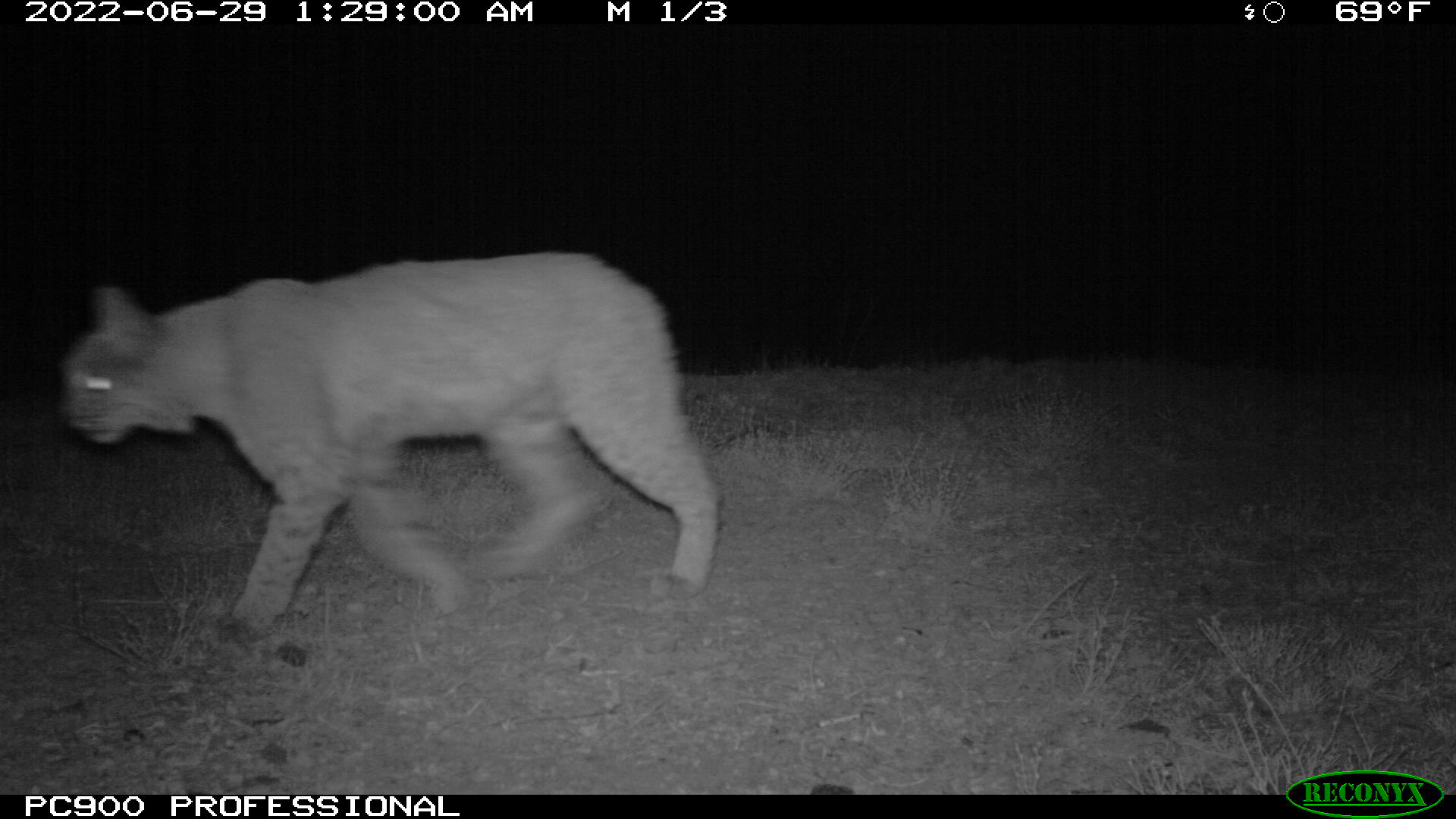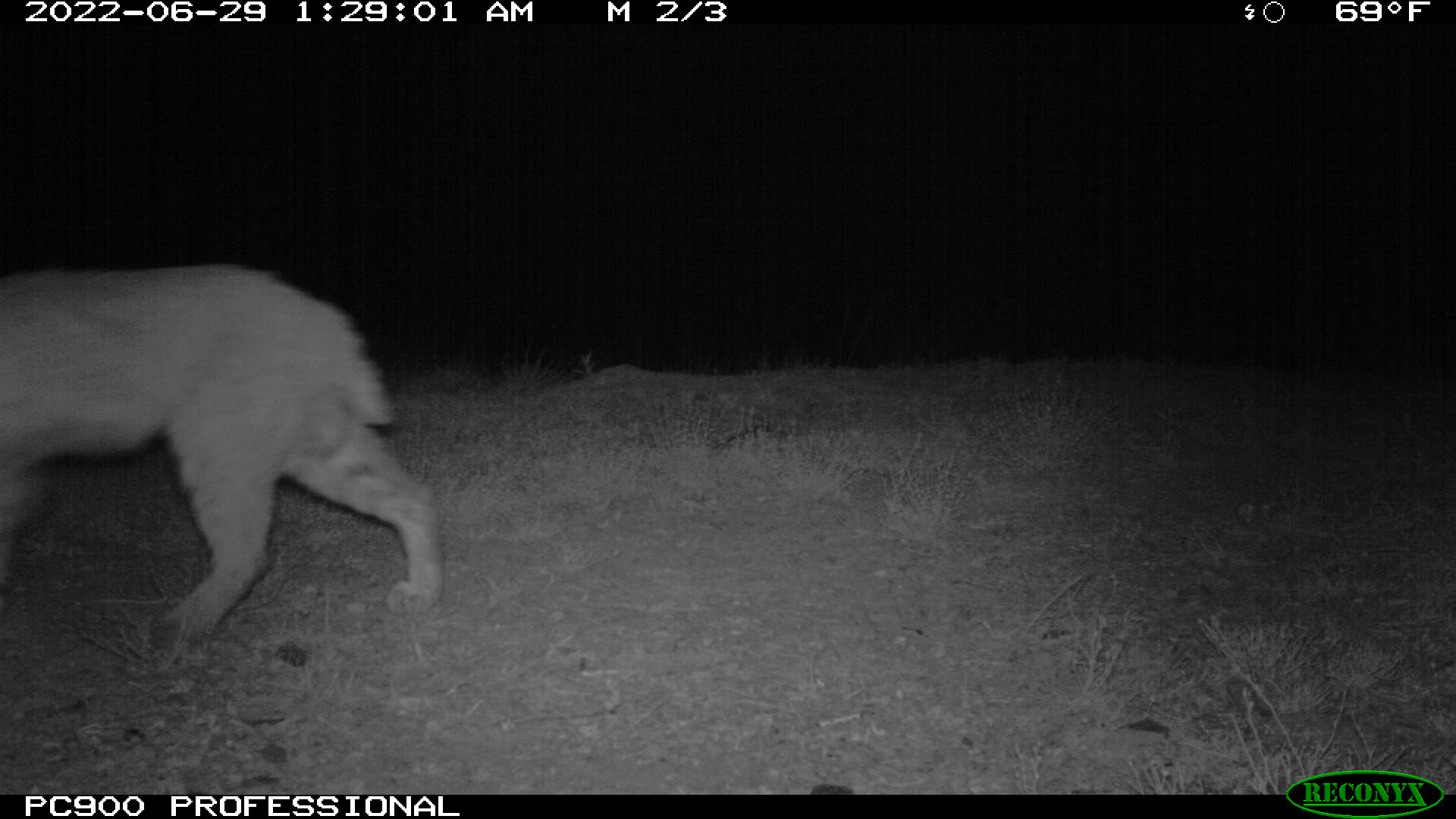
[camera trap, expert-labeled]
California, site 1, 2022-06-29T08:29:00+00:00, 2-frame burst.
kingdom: Animalia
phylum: Chordata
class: Mammalia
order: Carnivora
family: Felidae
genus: Lynx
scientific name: Lynx rufus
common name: bobcat